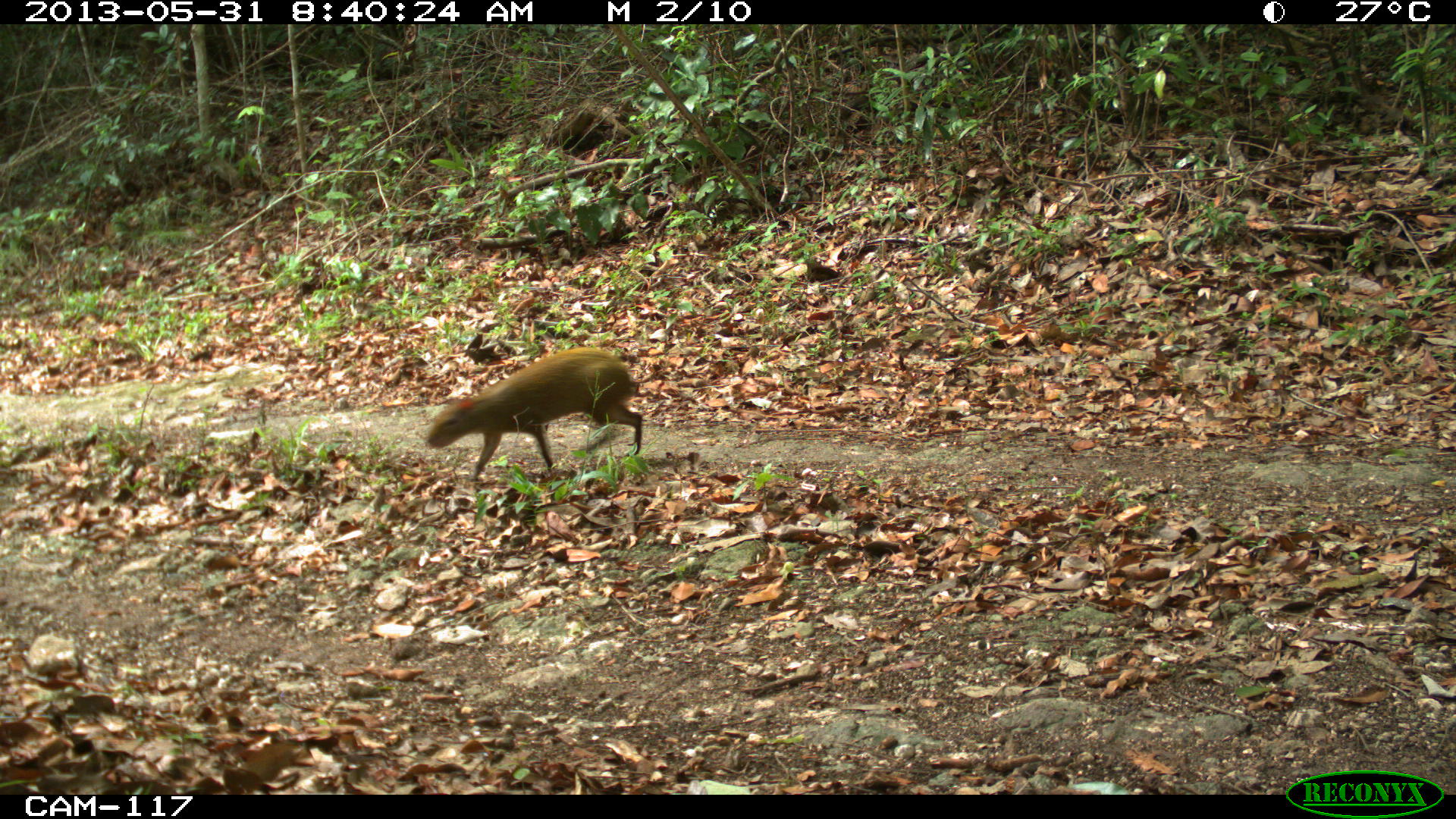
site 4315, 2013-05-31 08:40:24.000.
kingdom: Animalia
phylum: Chordata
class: Mammalia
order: Rodentia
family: Dasyproctidae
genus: Dasyprocta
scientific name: Dasyprocta punctata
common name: central american agouti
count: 1